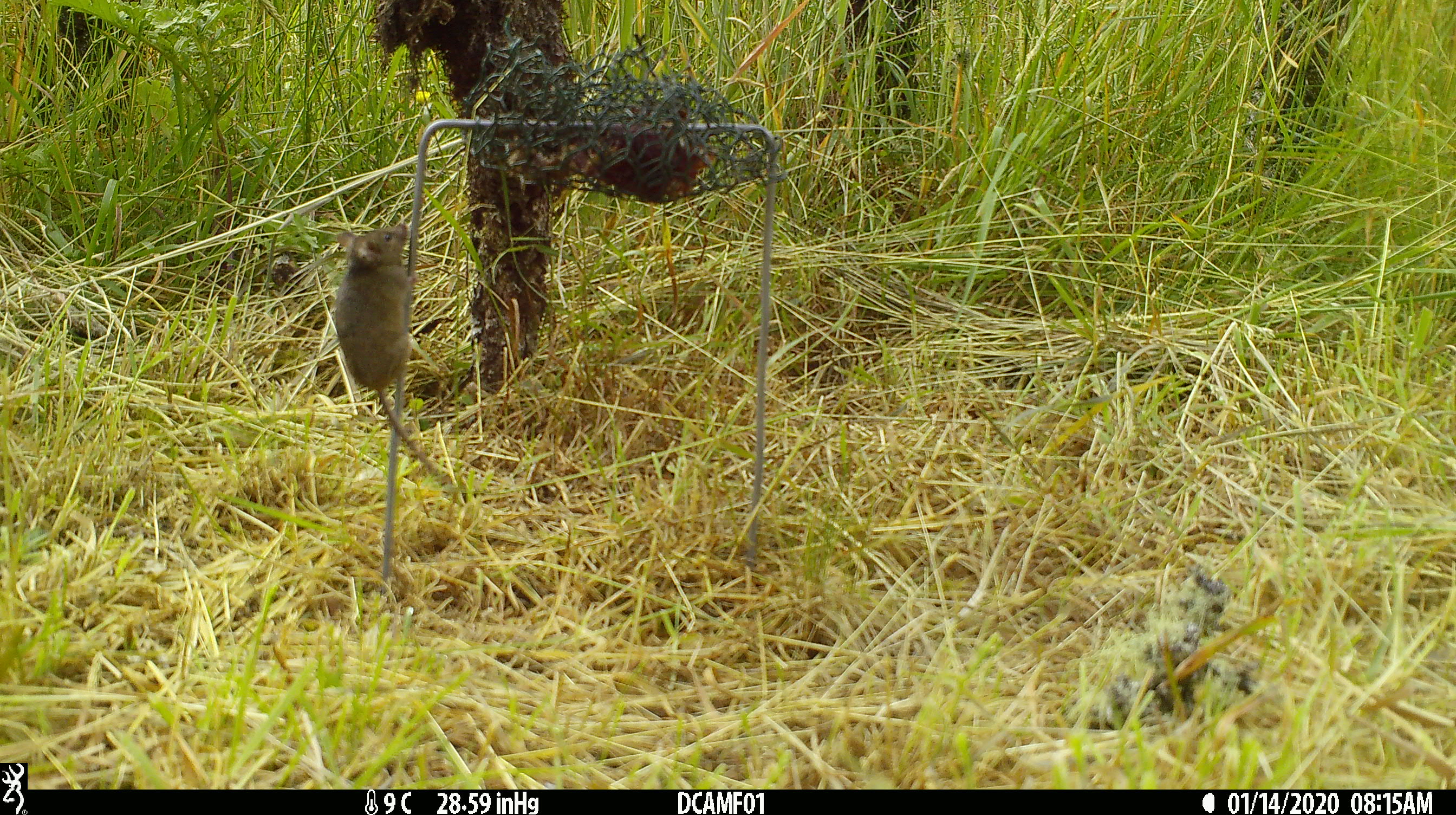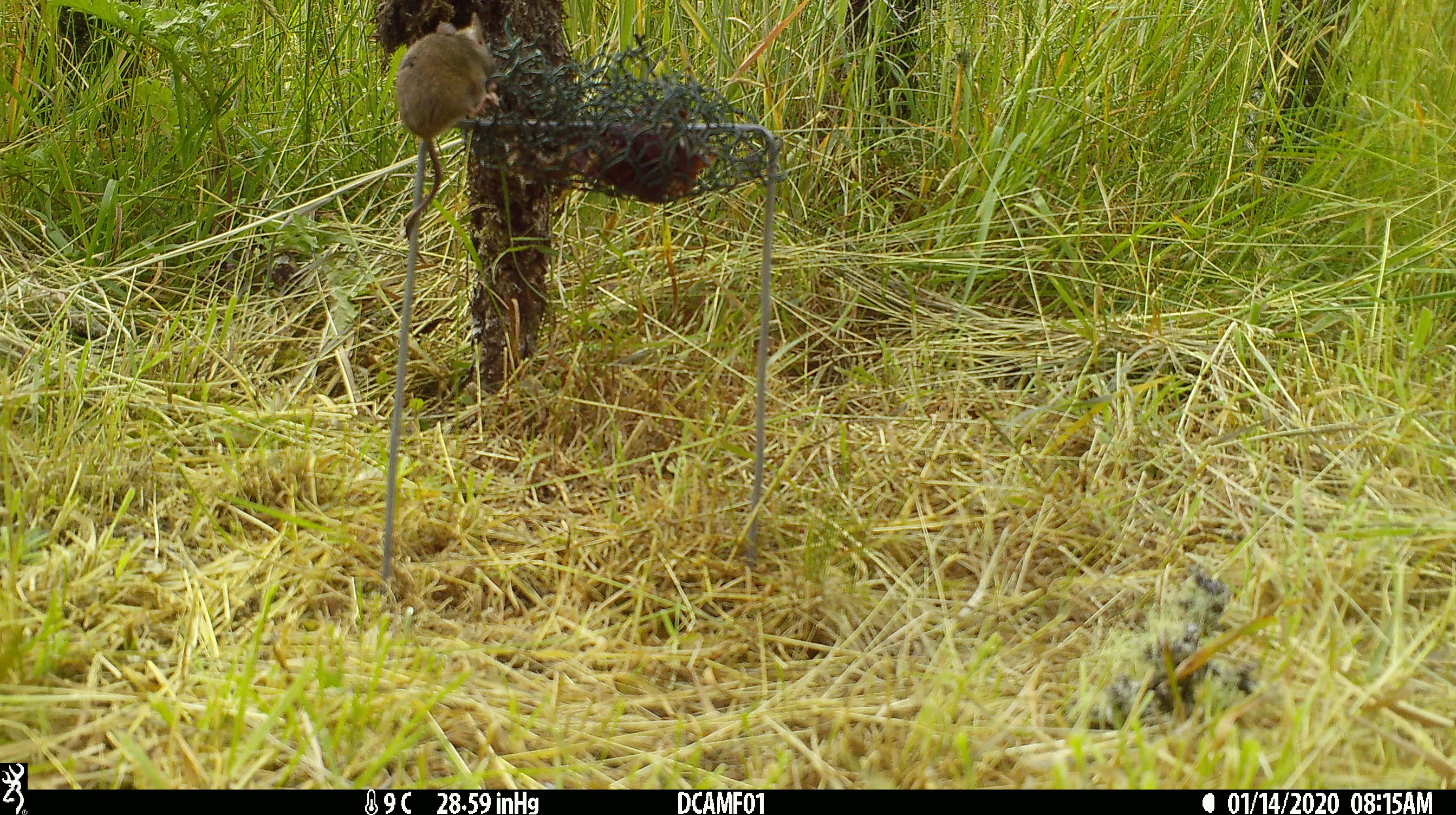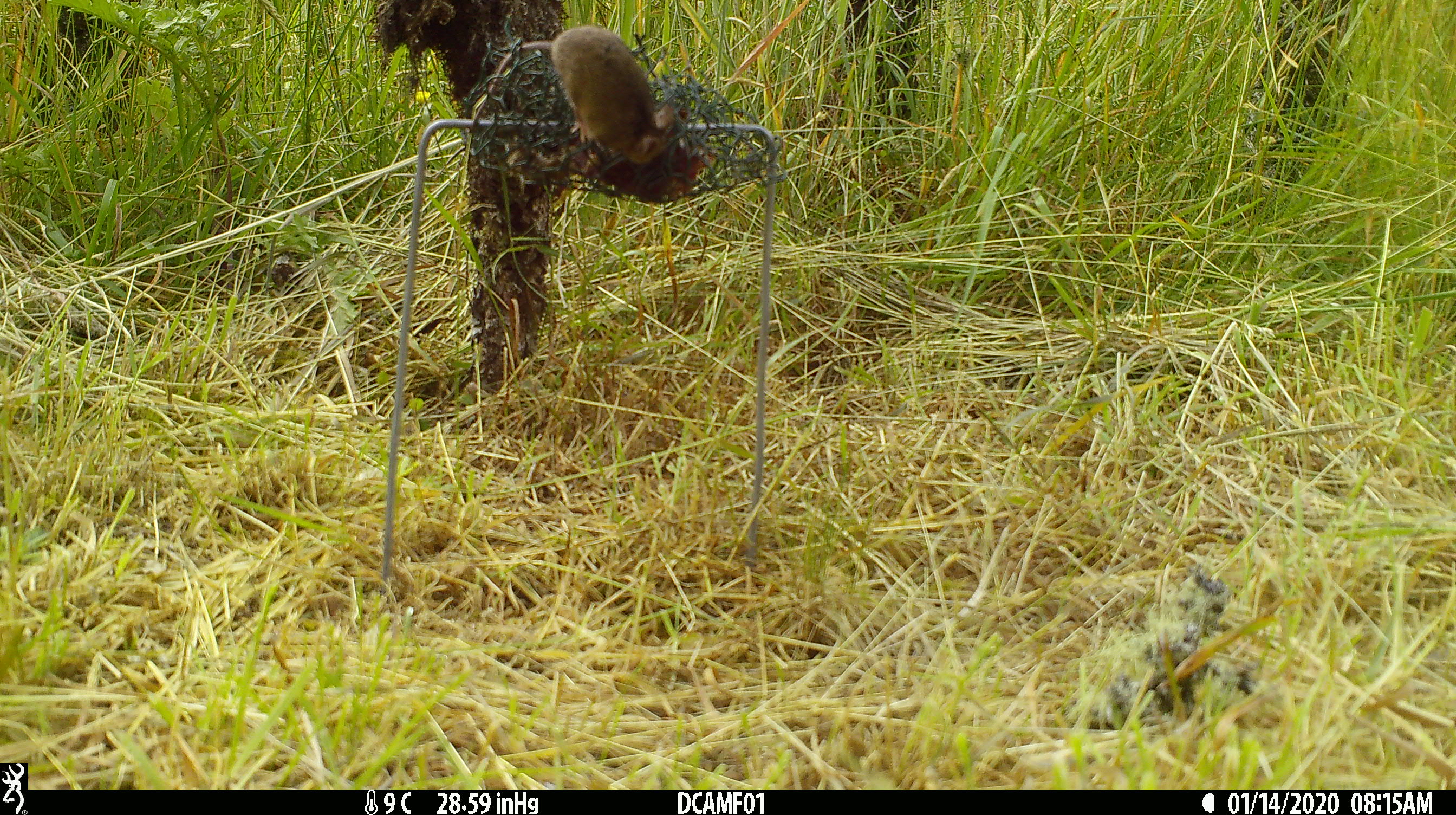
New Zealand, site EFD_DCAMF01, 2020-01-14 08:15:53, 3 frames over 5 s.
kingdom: Animalia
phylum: Chordata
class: Mammalia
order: Rodentia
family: Muridae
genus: Mus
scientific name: Mus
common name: mouse